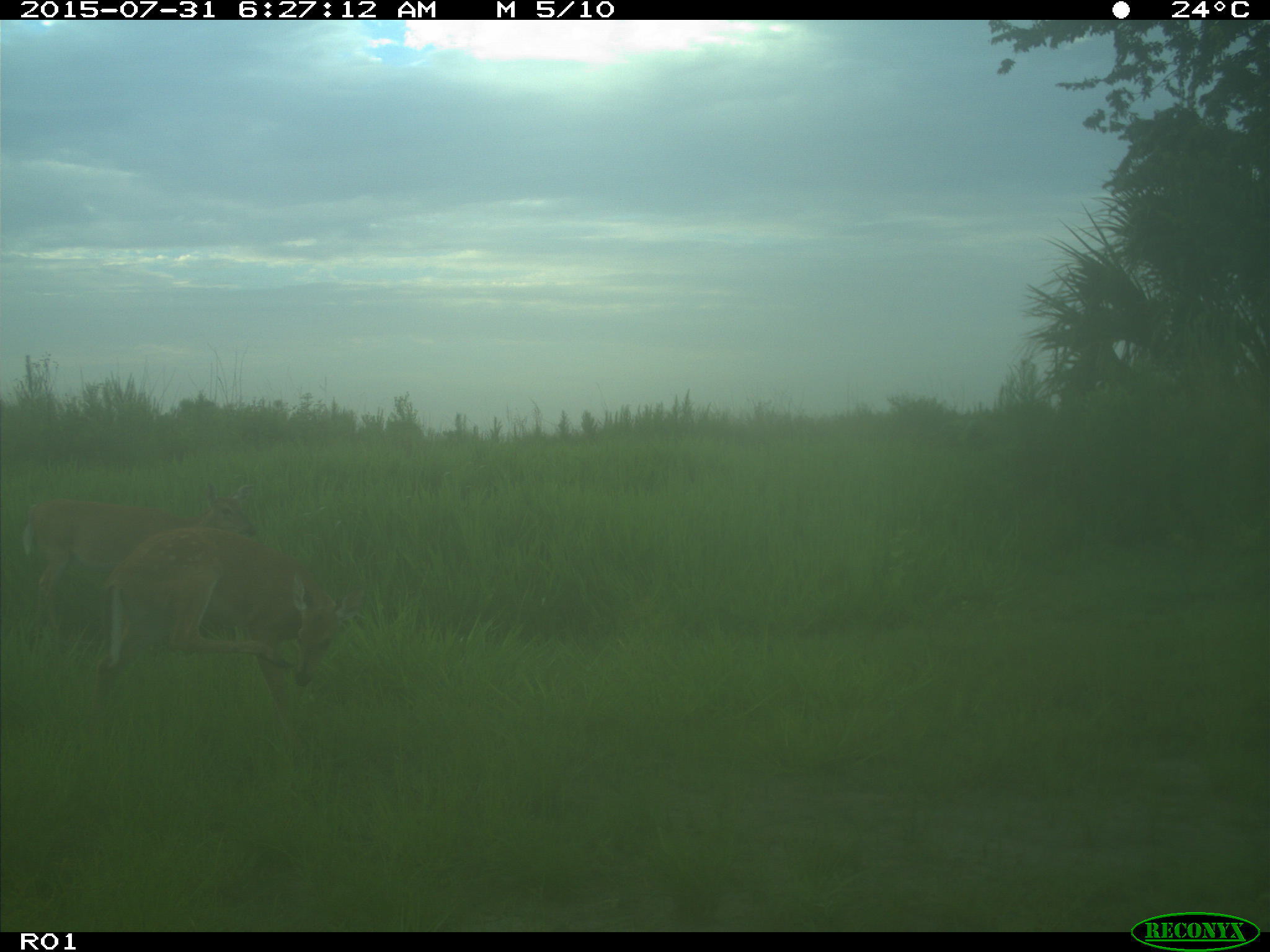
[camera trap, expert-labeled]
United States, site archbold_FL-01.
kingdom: Animalia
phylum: Chordata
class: Mammalia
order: Artiodactyla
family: Cervidae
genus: Odocoileus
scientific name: Odocoileus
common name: deer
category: unidentified deer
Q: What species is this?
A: Unidentified deer (deer) (Odocoileus).